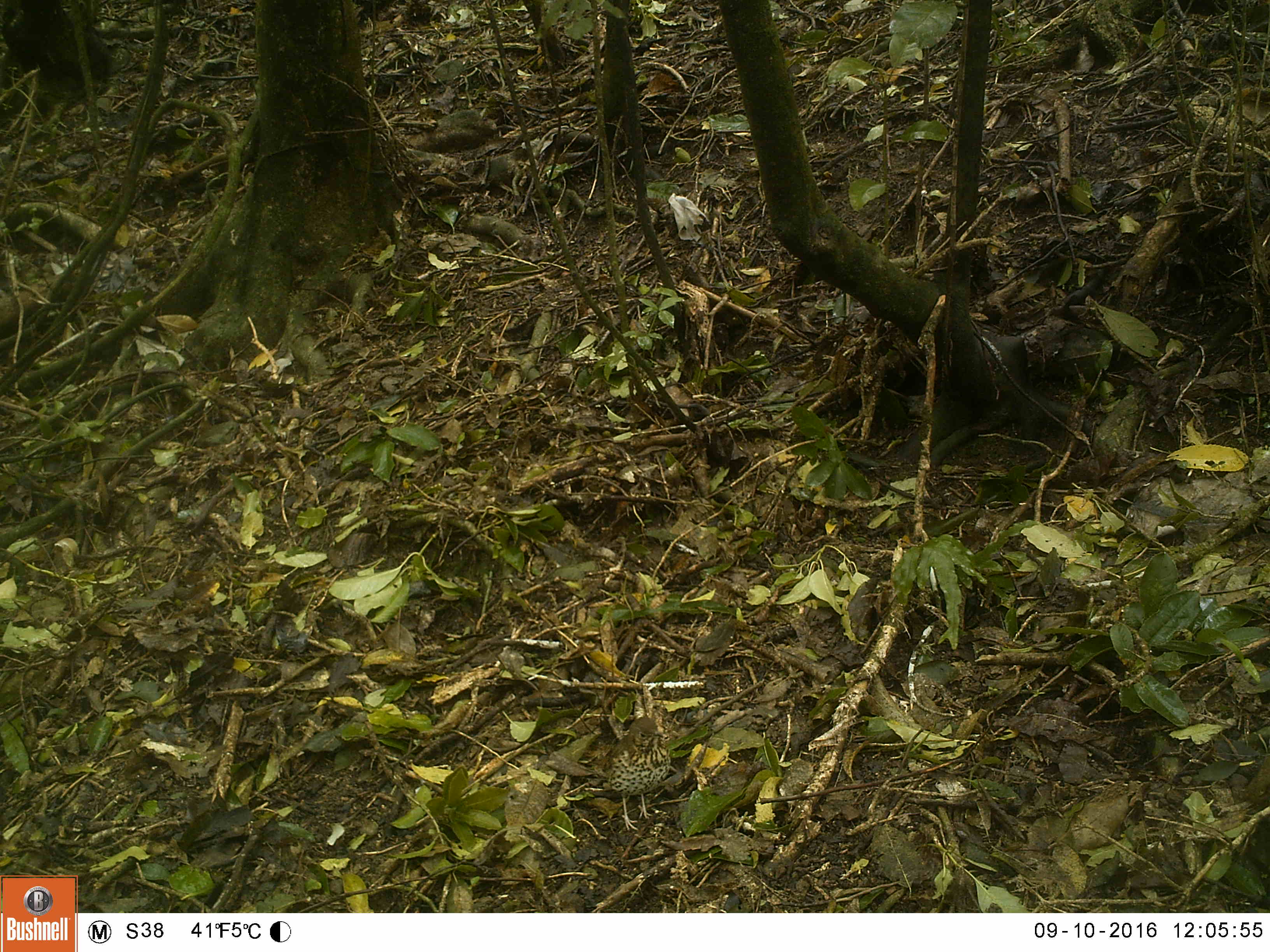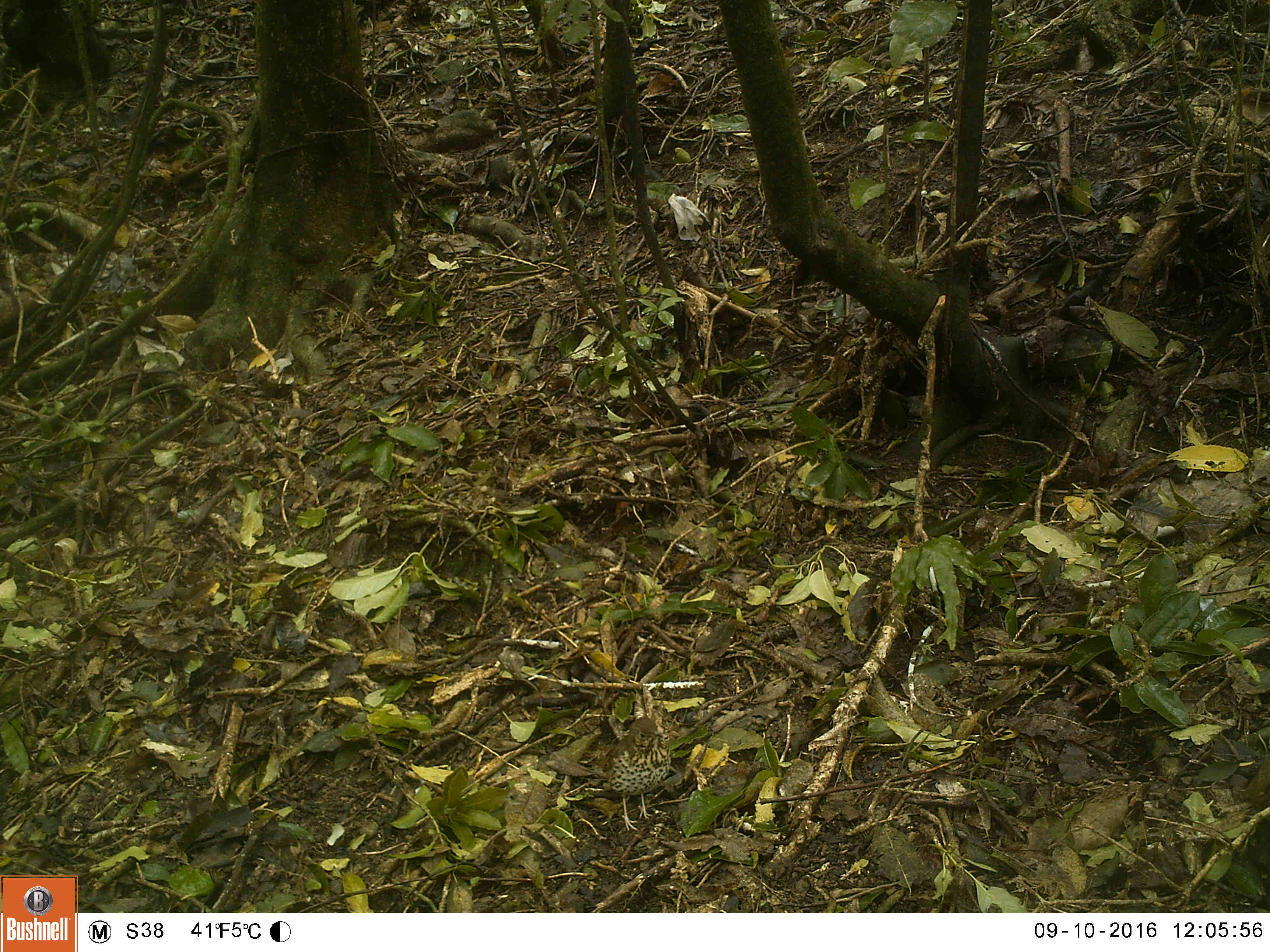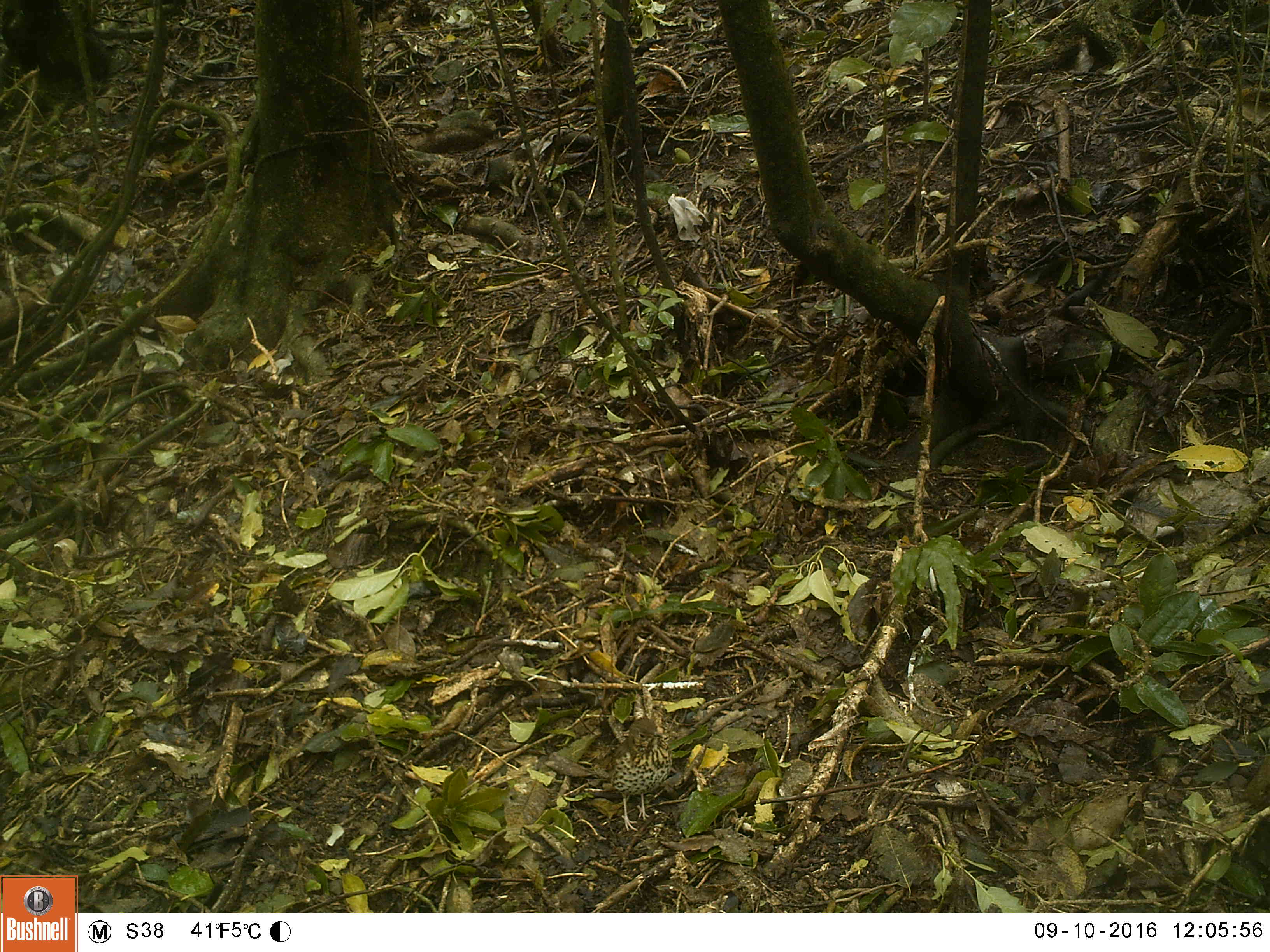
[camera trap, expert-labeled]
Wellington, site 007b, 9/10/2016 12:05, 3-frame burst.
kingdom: Animalia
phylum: Chordata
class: Aves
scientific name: Aves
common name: bird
Bird (Aves).